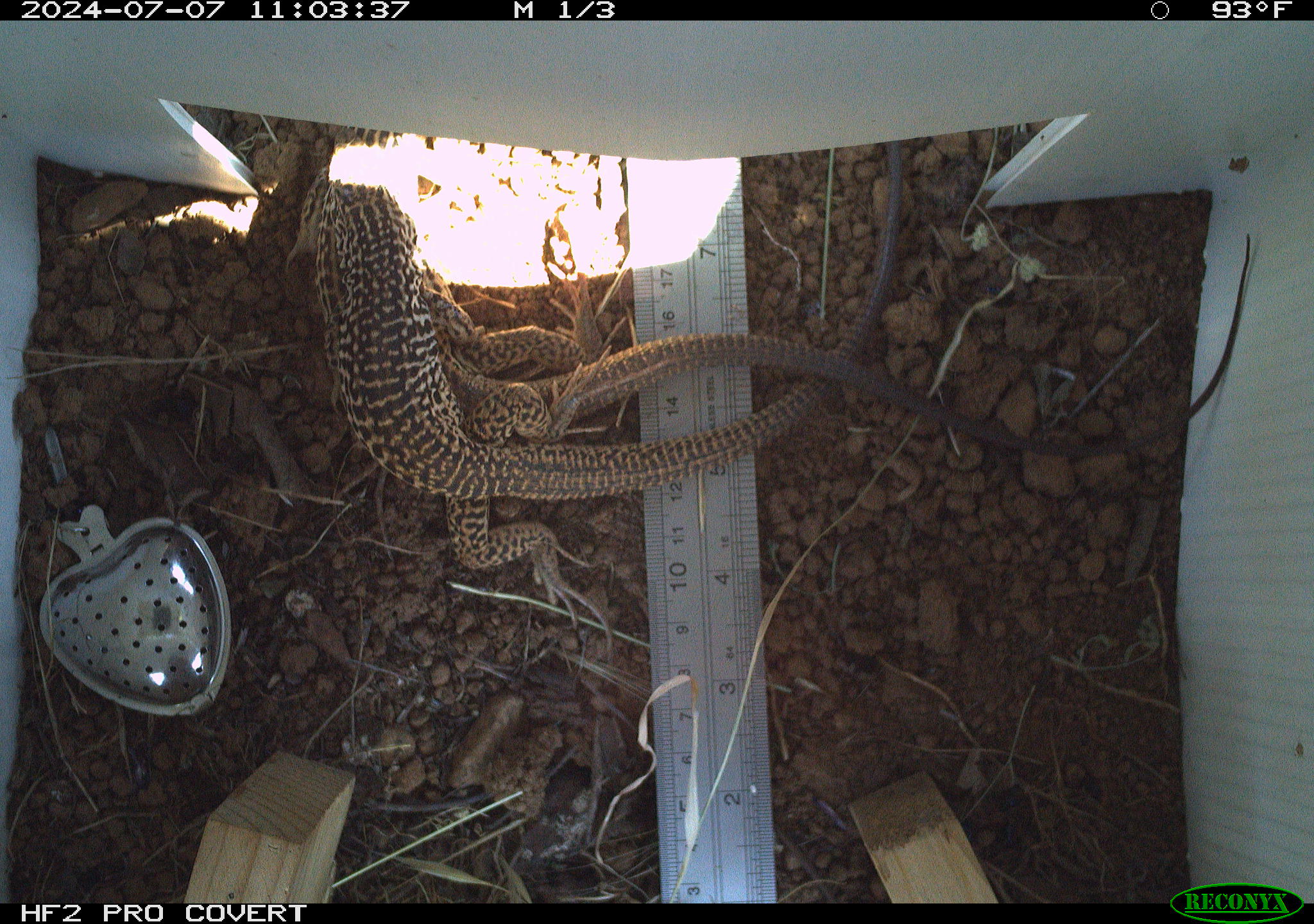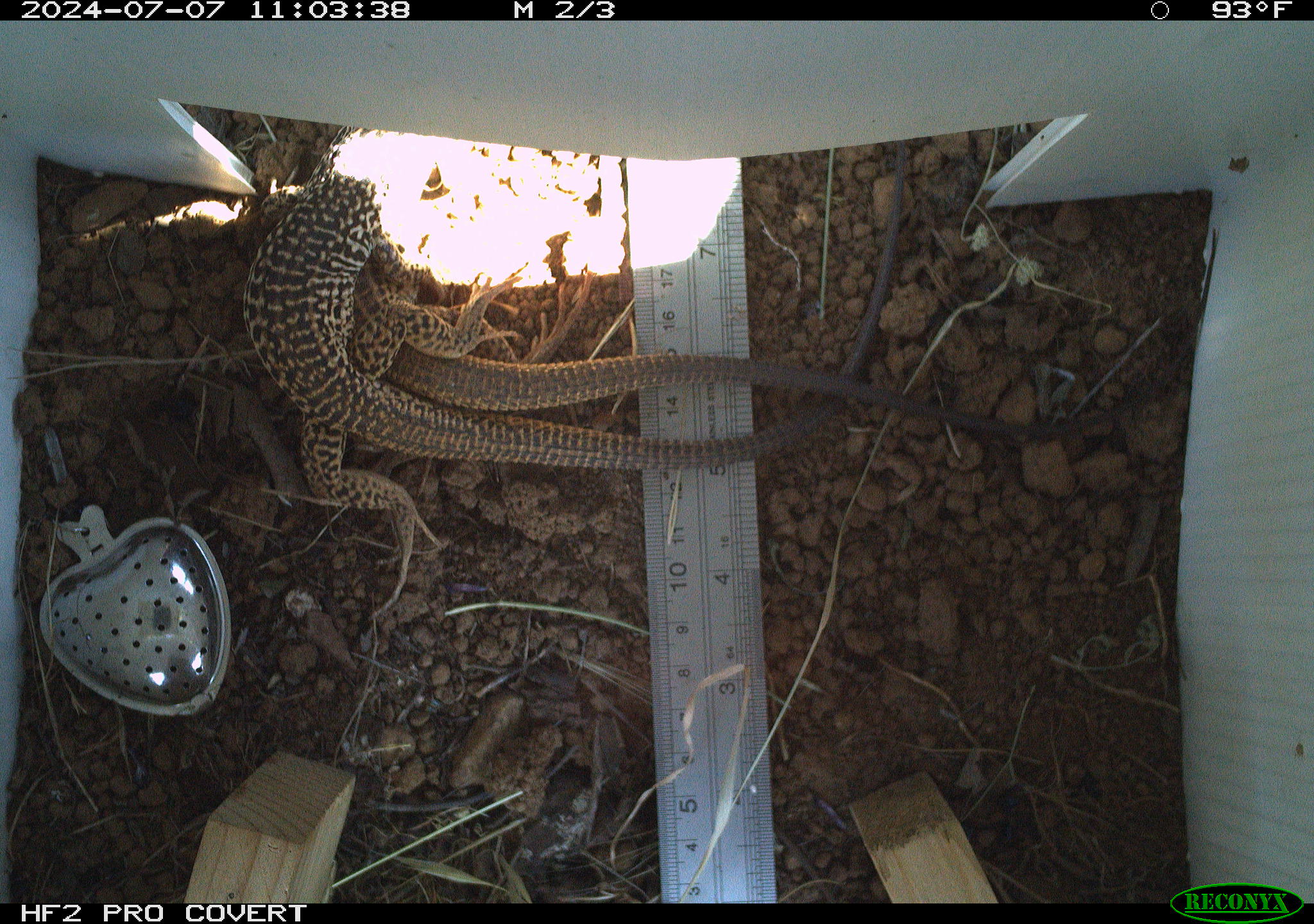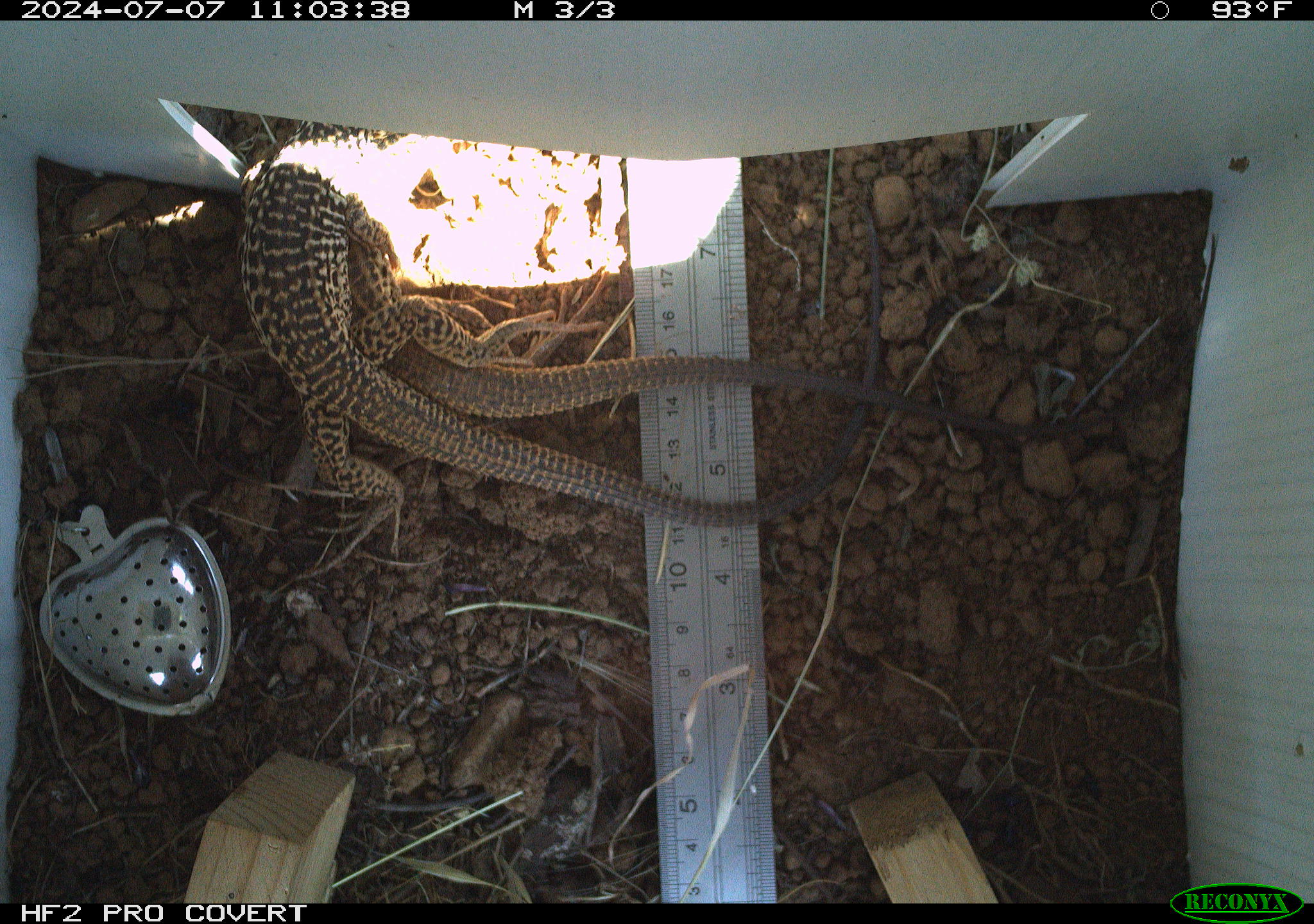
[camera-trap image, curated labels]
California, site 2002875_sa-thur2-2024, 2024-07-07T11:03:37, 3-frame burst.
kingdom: Animalia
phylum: Chordata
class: Reptilia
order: Squamata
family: Teiidae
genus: Aspidoscelis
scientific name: Aspidoscelis tigris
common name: western whiptail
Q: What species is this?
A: Western whiptail (Aspidoscelis tigris).